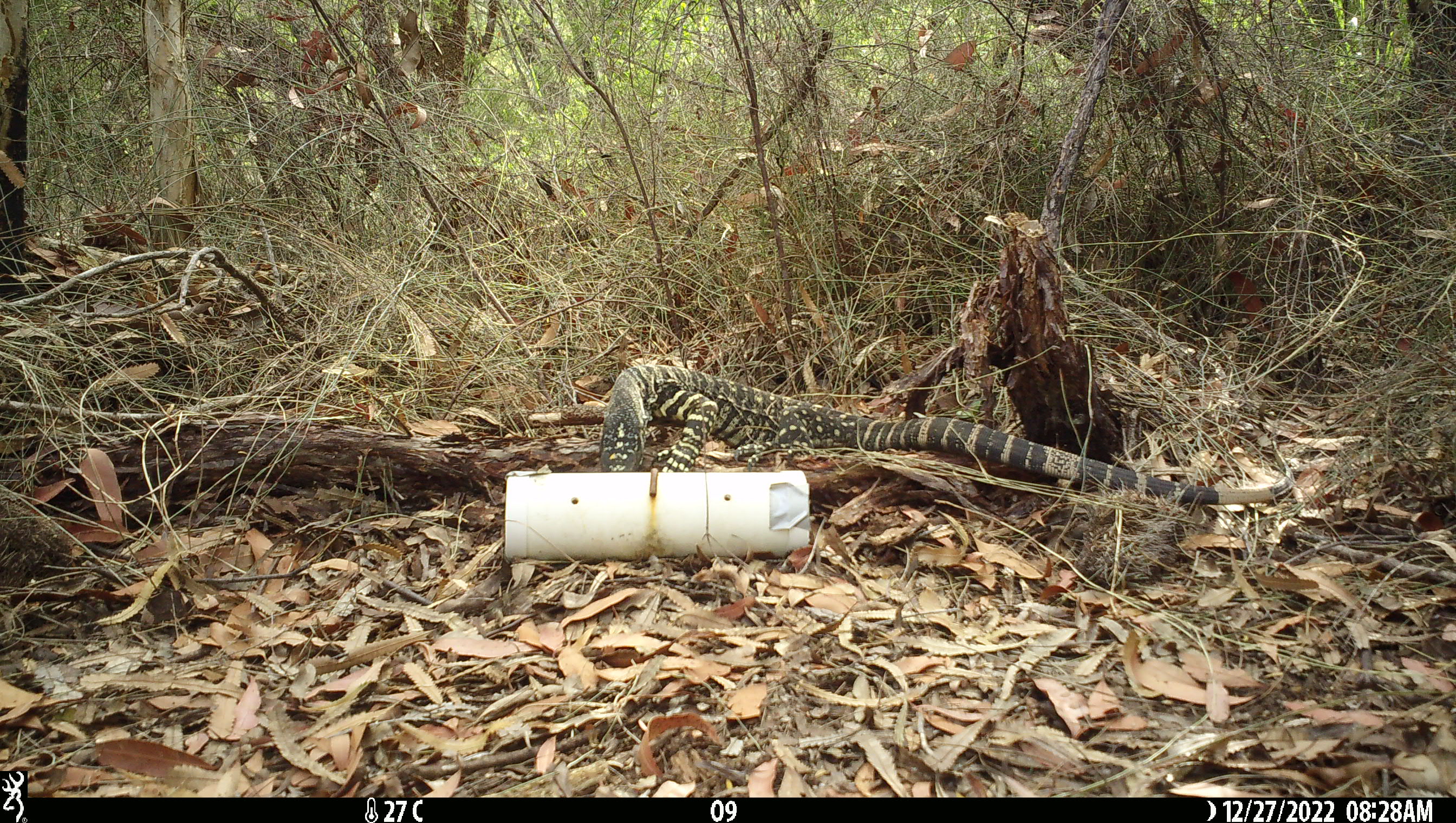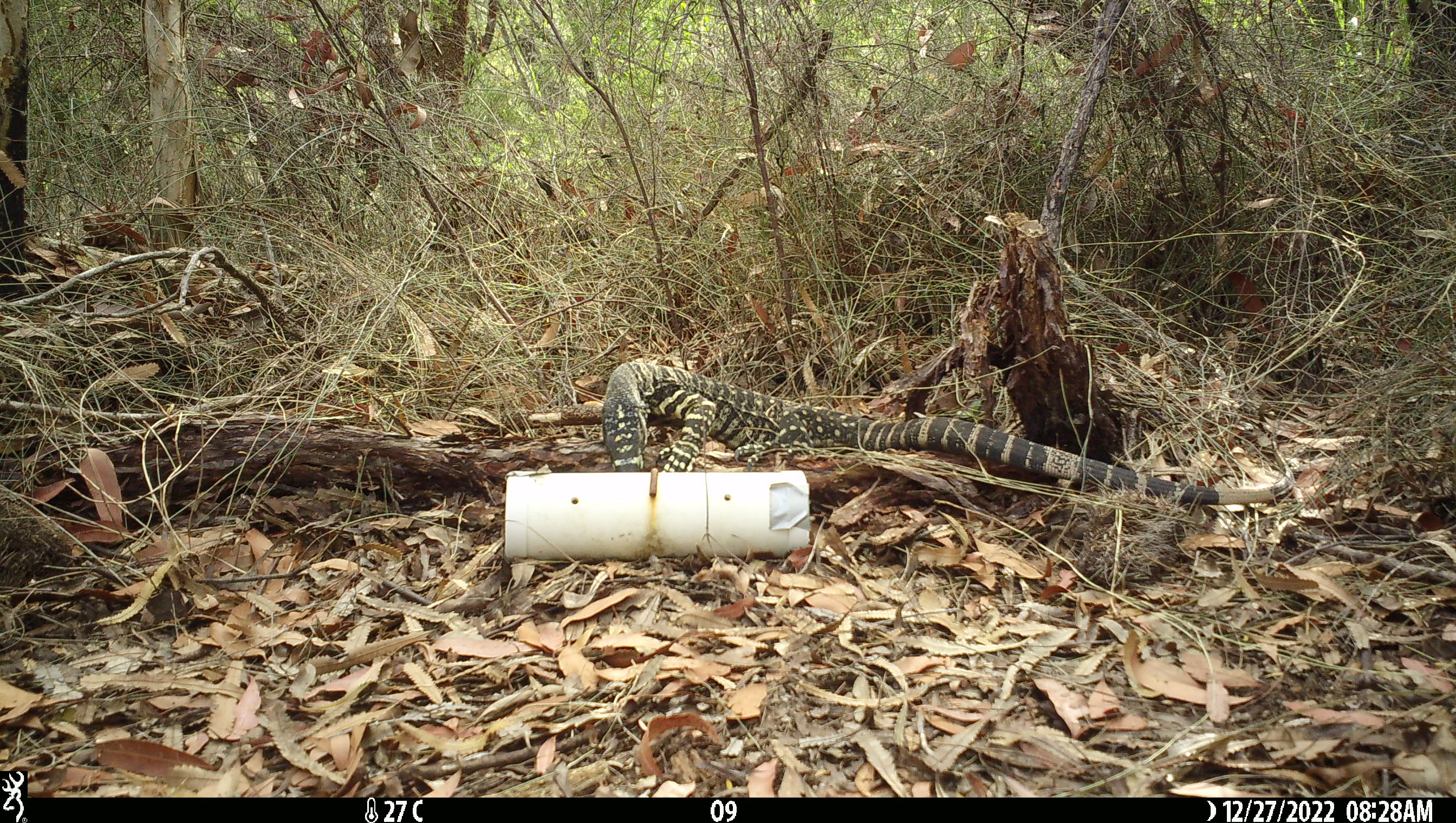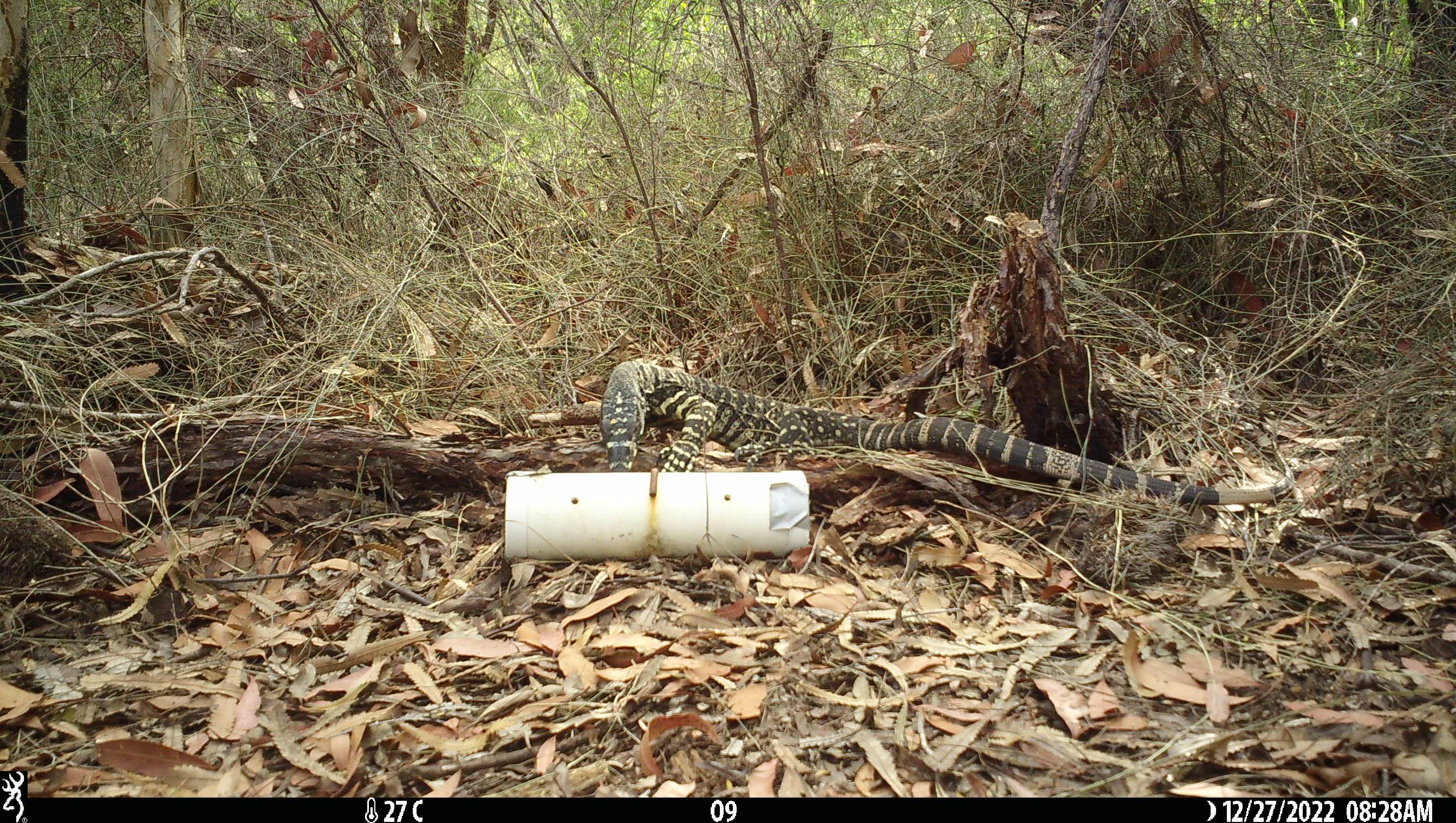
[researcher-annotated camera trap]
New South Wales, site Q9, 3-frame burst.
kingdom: Animalia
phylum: Chordata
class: Reptilia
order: Squamata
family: Varanidae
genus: Varanus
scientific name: Varanus varius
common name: lace monitor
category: goanna